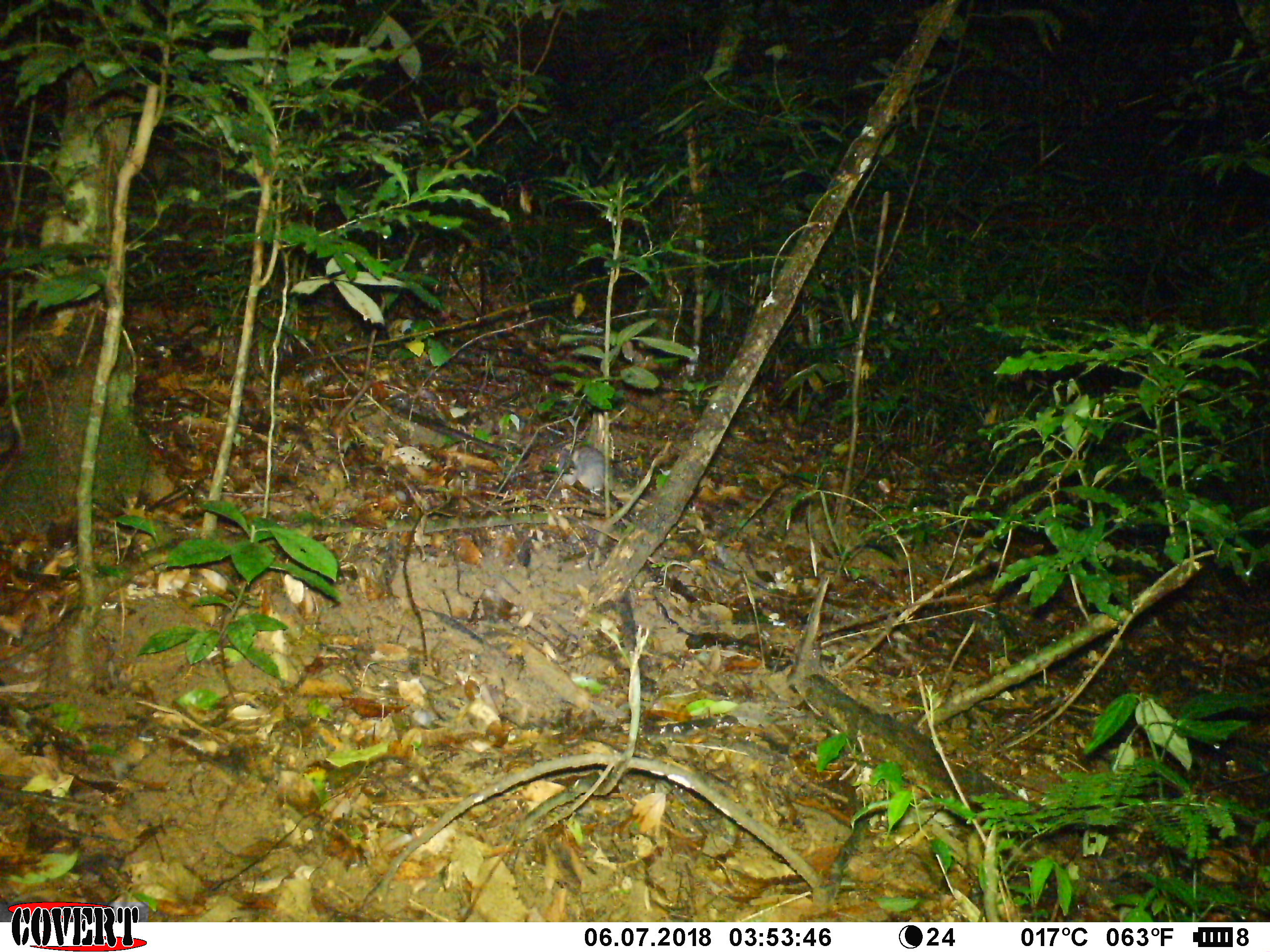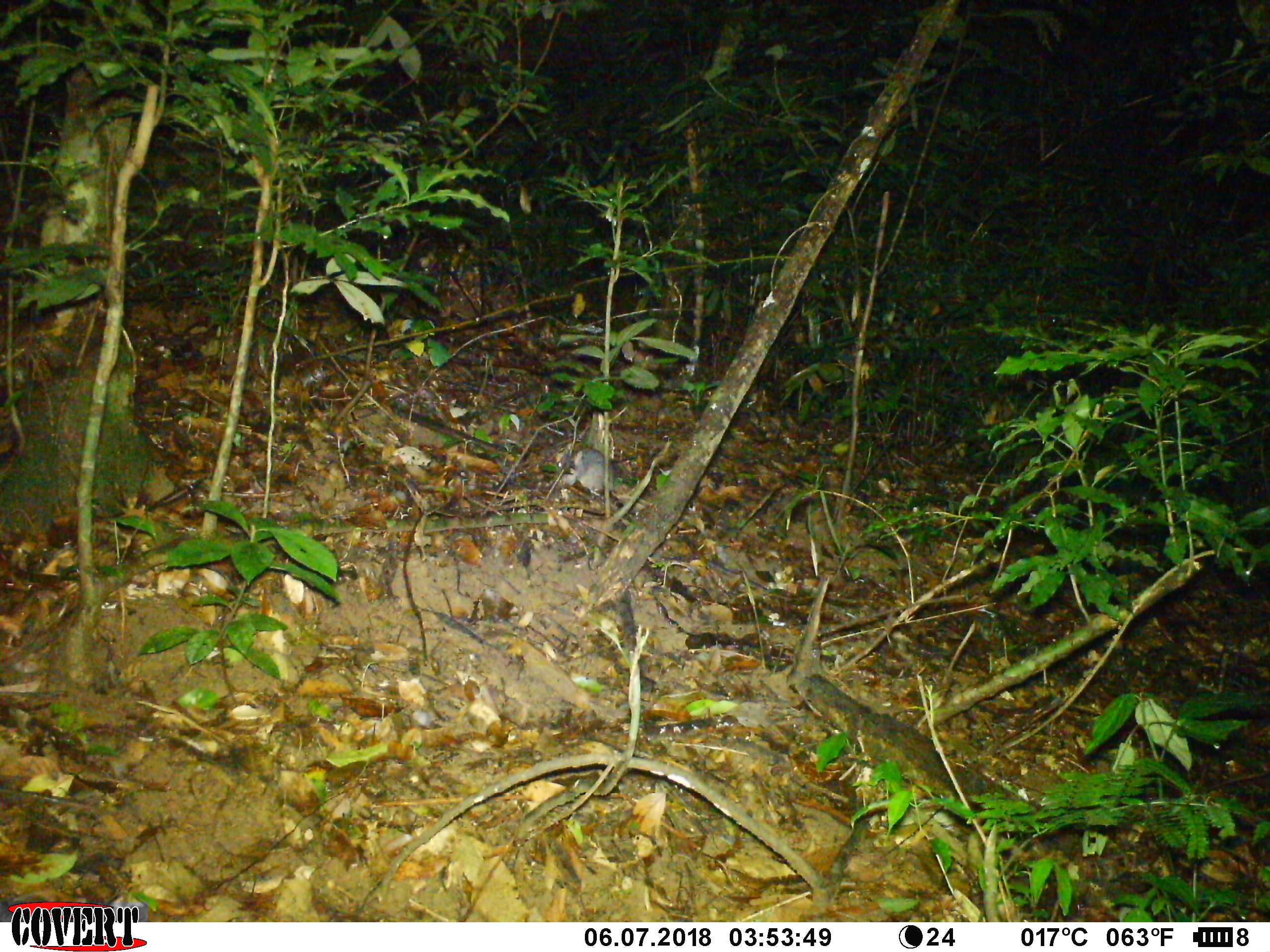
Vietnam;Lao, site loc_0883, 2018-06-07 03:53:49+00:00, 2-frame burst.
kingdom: Animalia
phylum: Chordata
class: Mammalia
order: Rodentia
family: Muridae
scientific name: Muridae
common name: old-world mice and rats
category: unidentified murid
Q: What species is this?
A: Unidentified murid (old-world mice and rats) (Muridae).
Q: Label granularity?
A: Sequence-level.